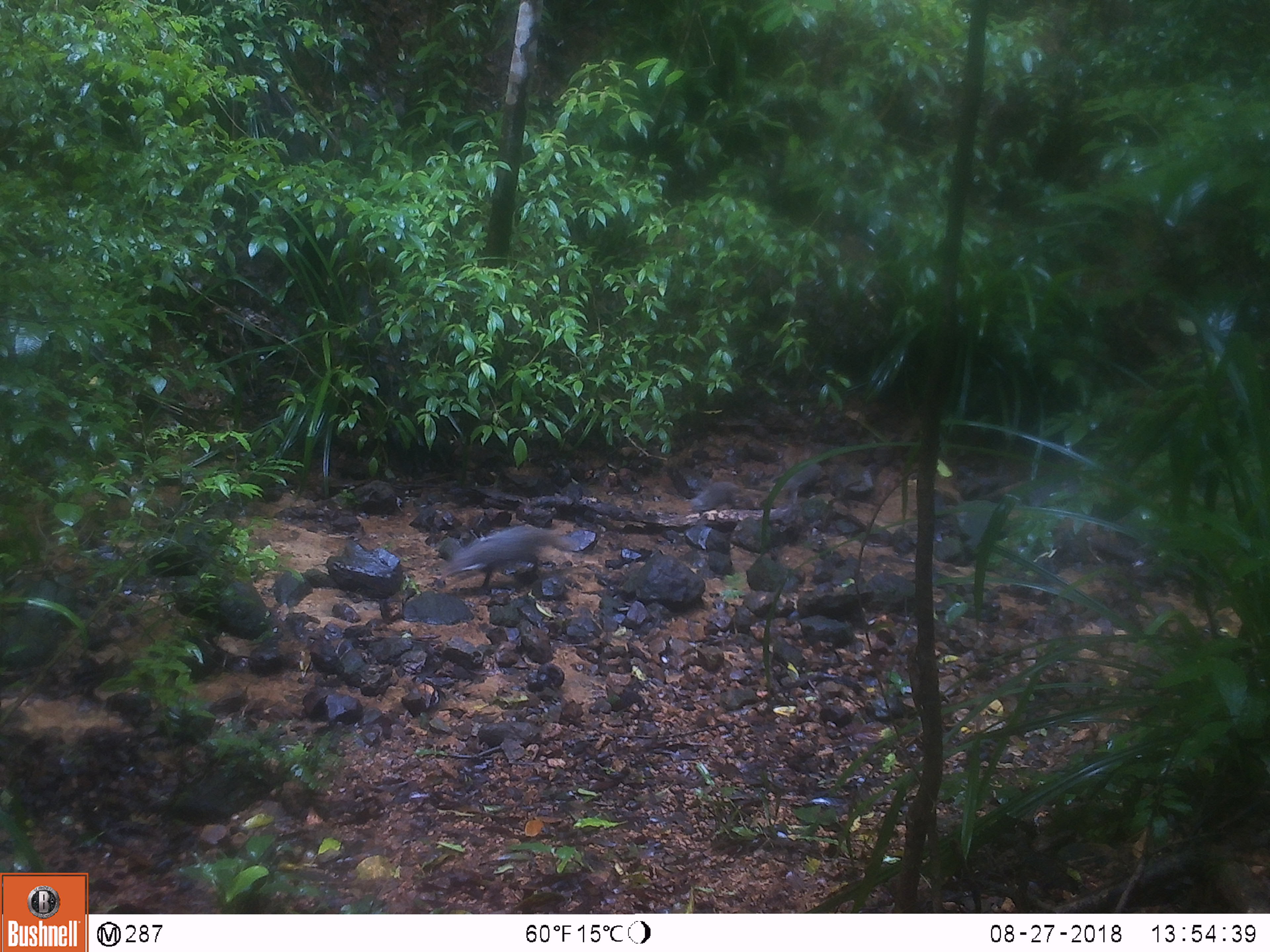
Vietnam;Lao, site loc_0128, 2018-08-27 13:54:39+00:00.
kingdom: Animalia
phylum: Chordata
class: Mammalia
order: Carnivora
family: Herpestidae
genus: Urva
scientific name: Urva urva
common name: crab-eating mongoose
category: crab eating mongoose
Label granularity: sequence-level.